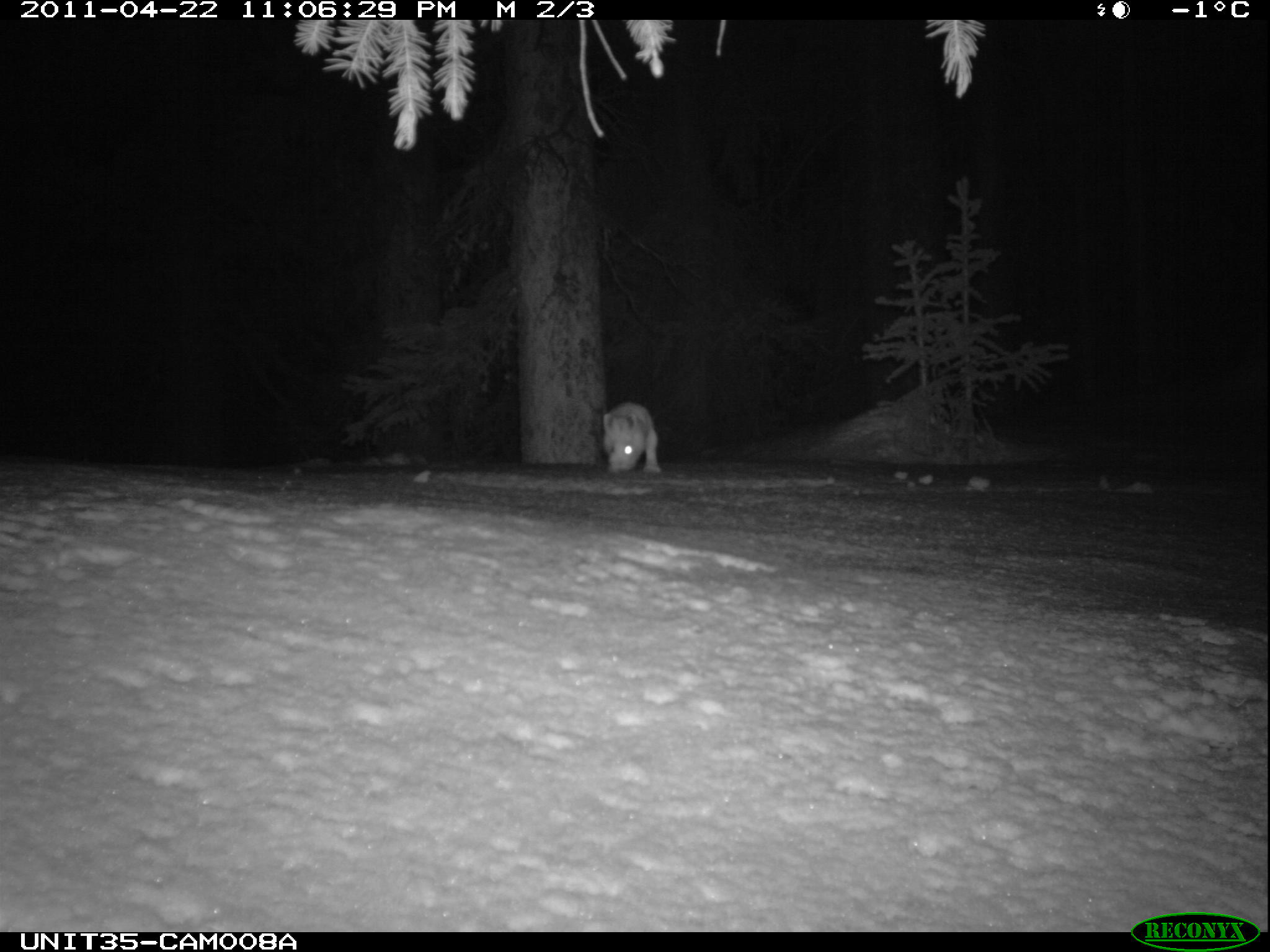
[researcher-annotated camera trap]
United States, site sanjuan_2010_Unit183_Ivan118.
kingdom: Animalia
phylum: Chordata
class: Mammalia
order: Lagomorpha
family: Leporidae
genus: Lepus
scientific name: Lepus americanus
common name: snowshoe hare